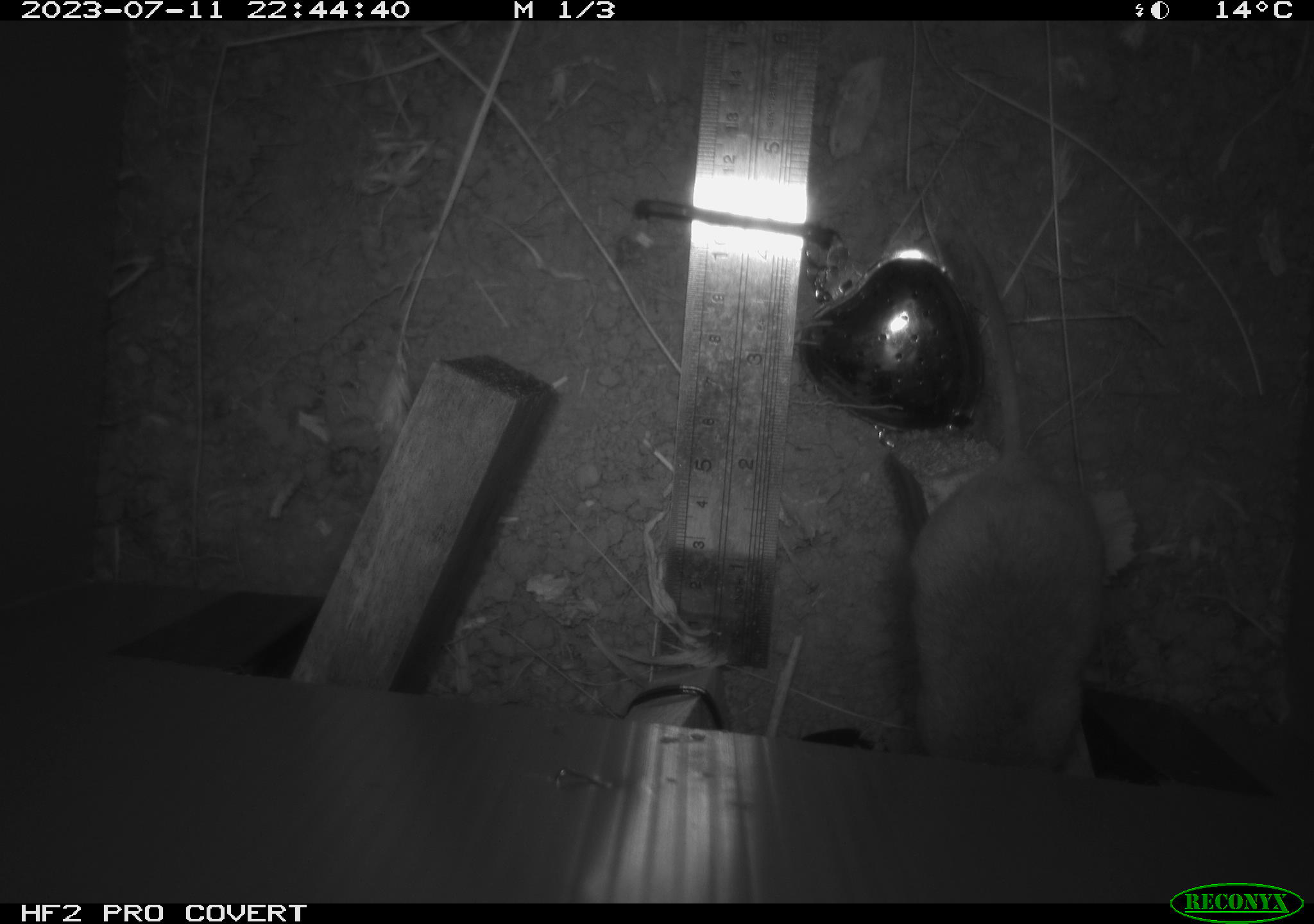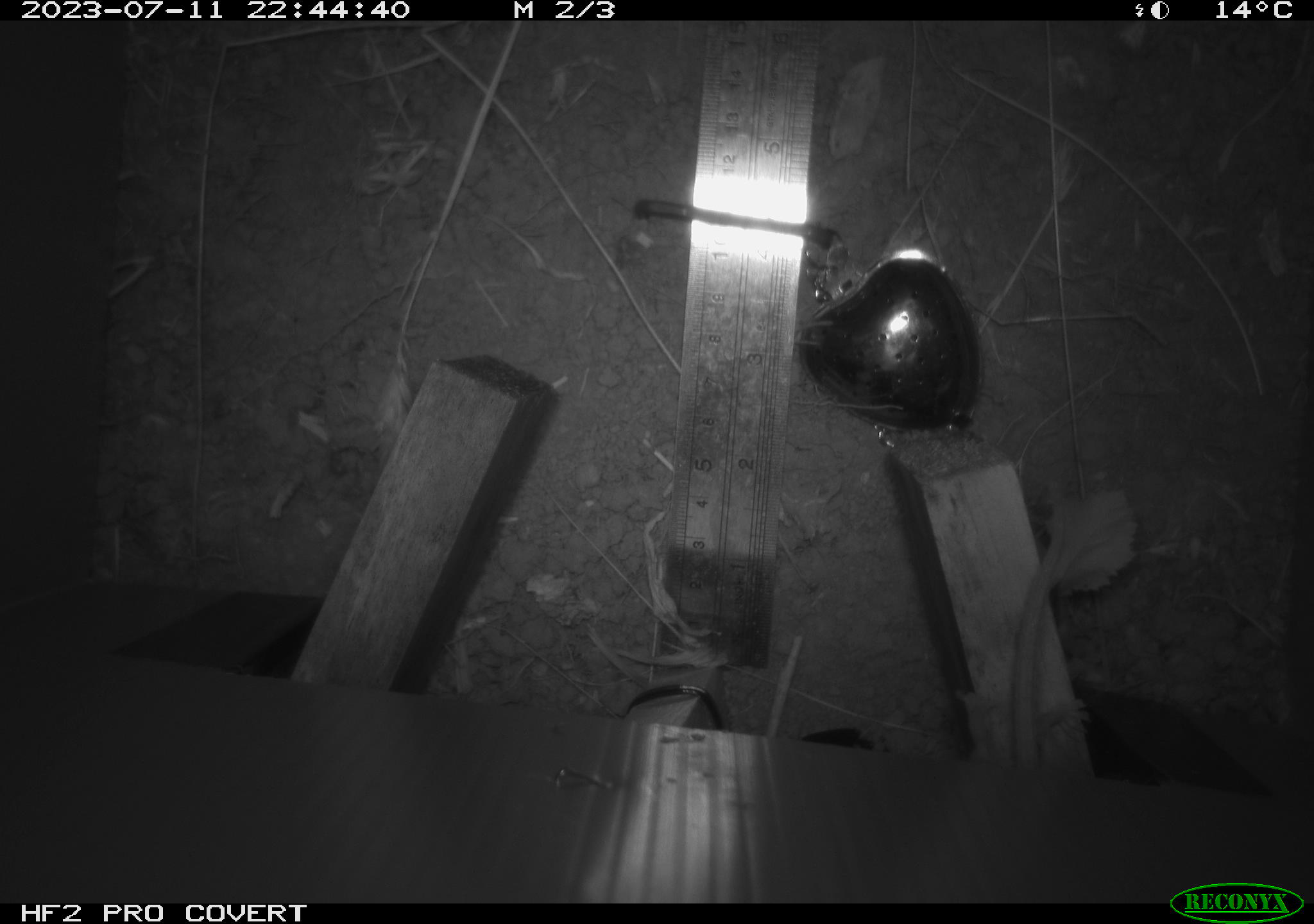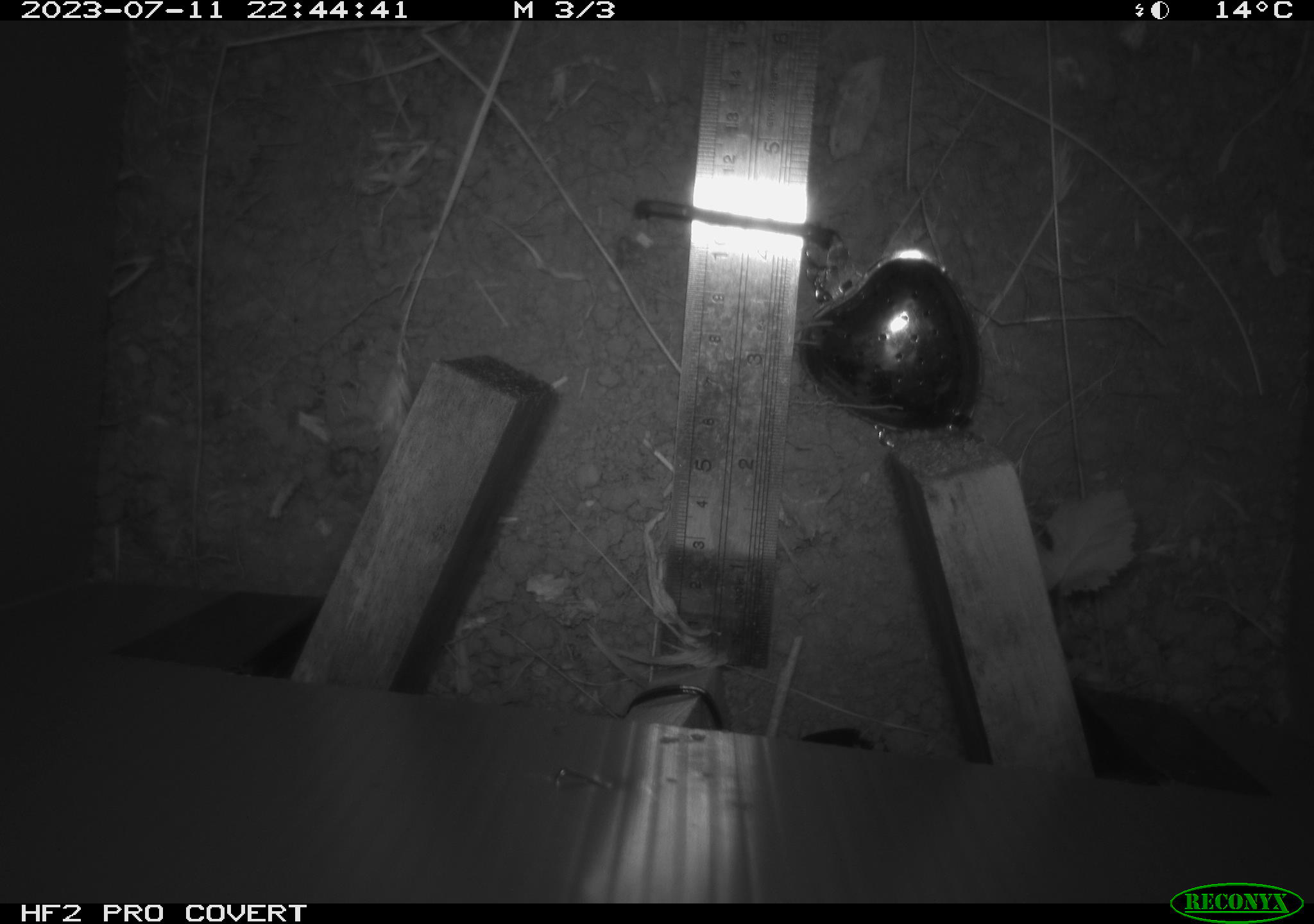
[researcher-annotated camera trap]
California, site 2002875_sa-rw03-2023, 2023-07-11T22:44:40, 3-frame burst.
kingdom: Animalia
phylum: Chordata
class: Mammalia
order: Rodentia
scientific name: Rodentia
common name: mouse species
Mouse species (Rodentia).